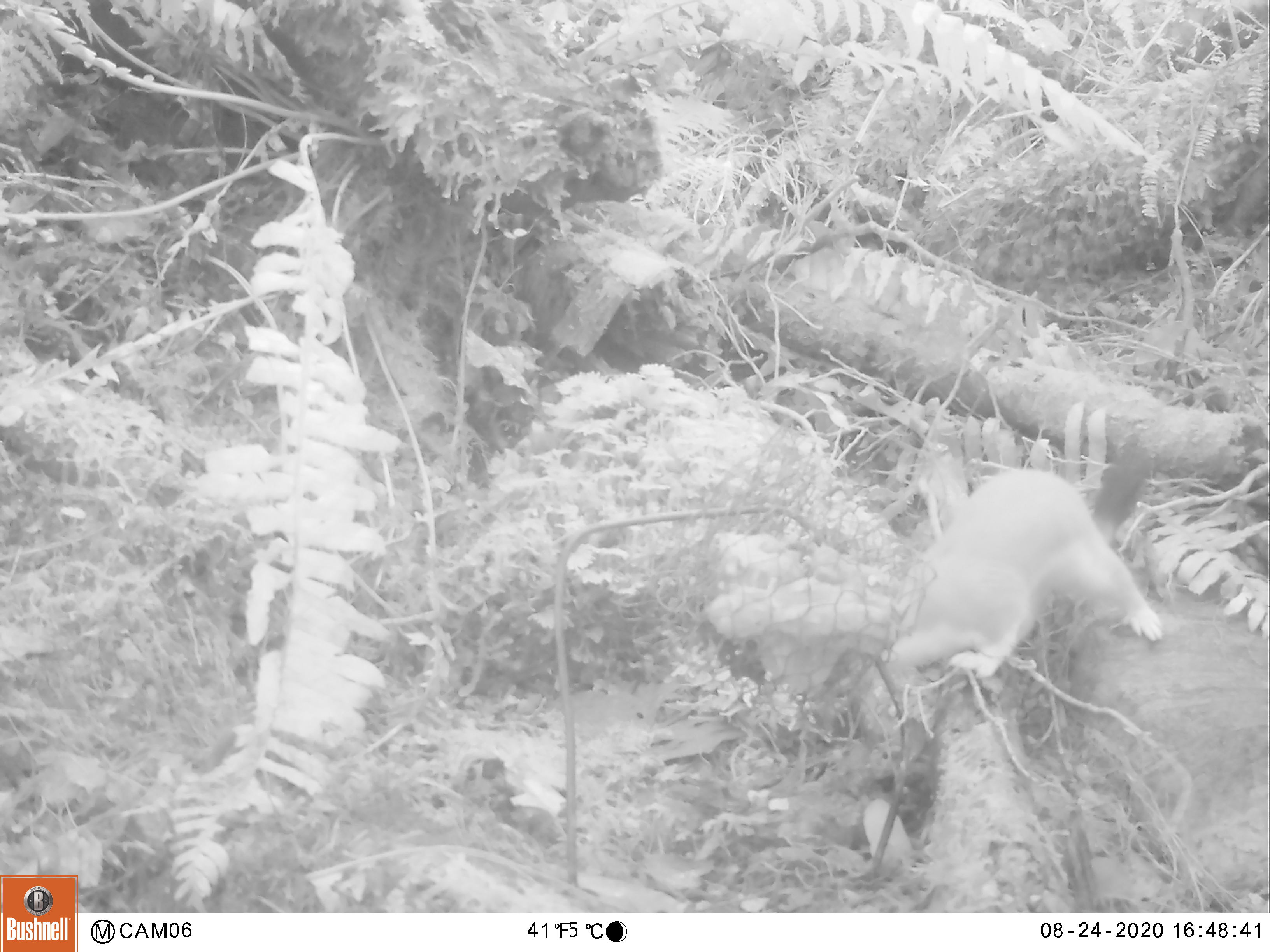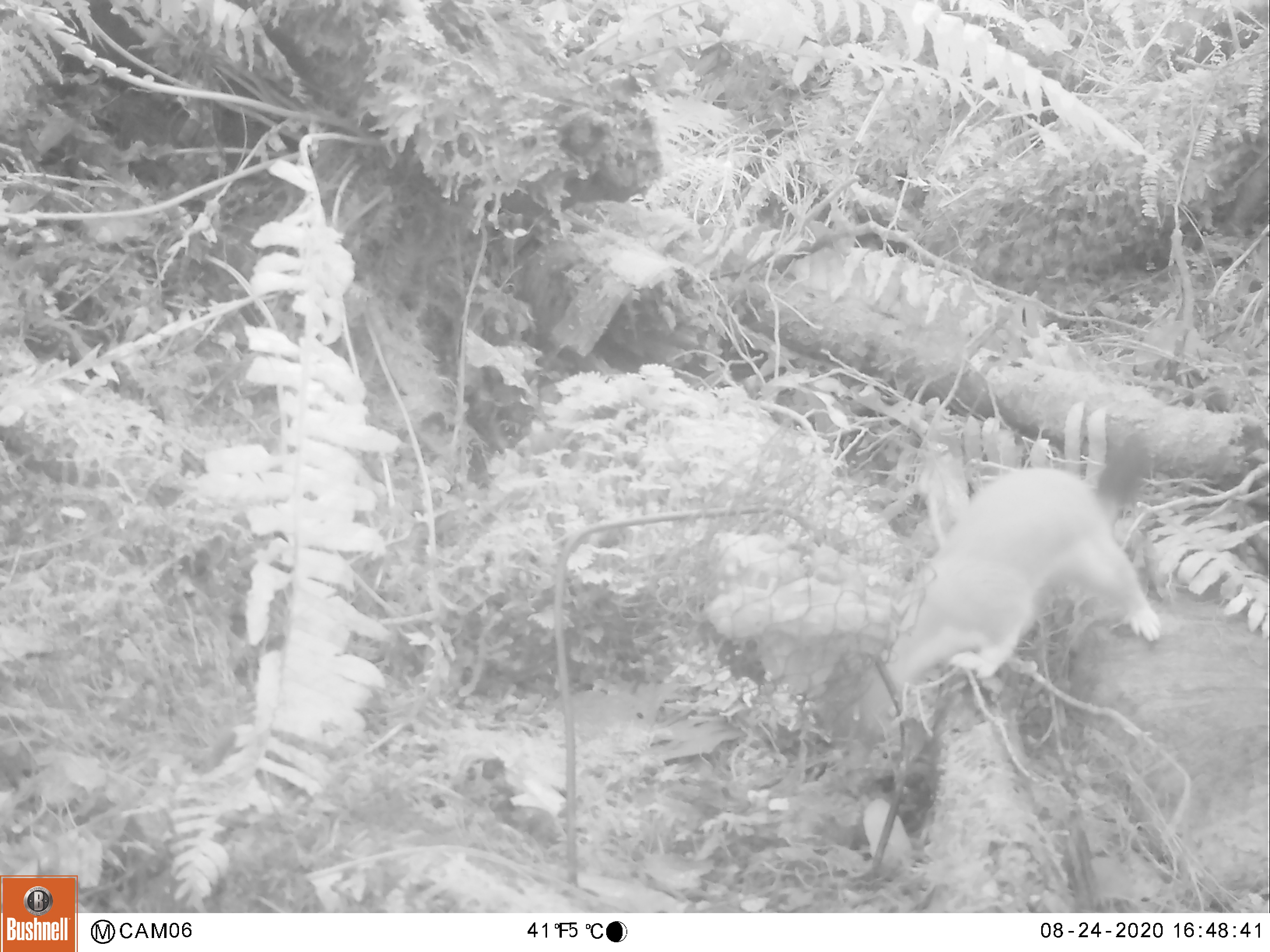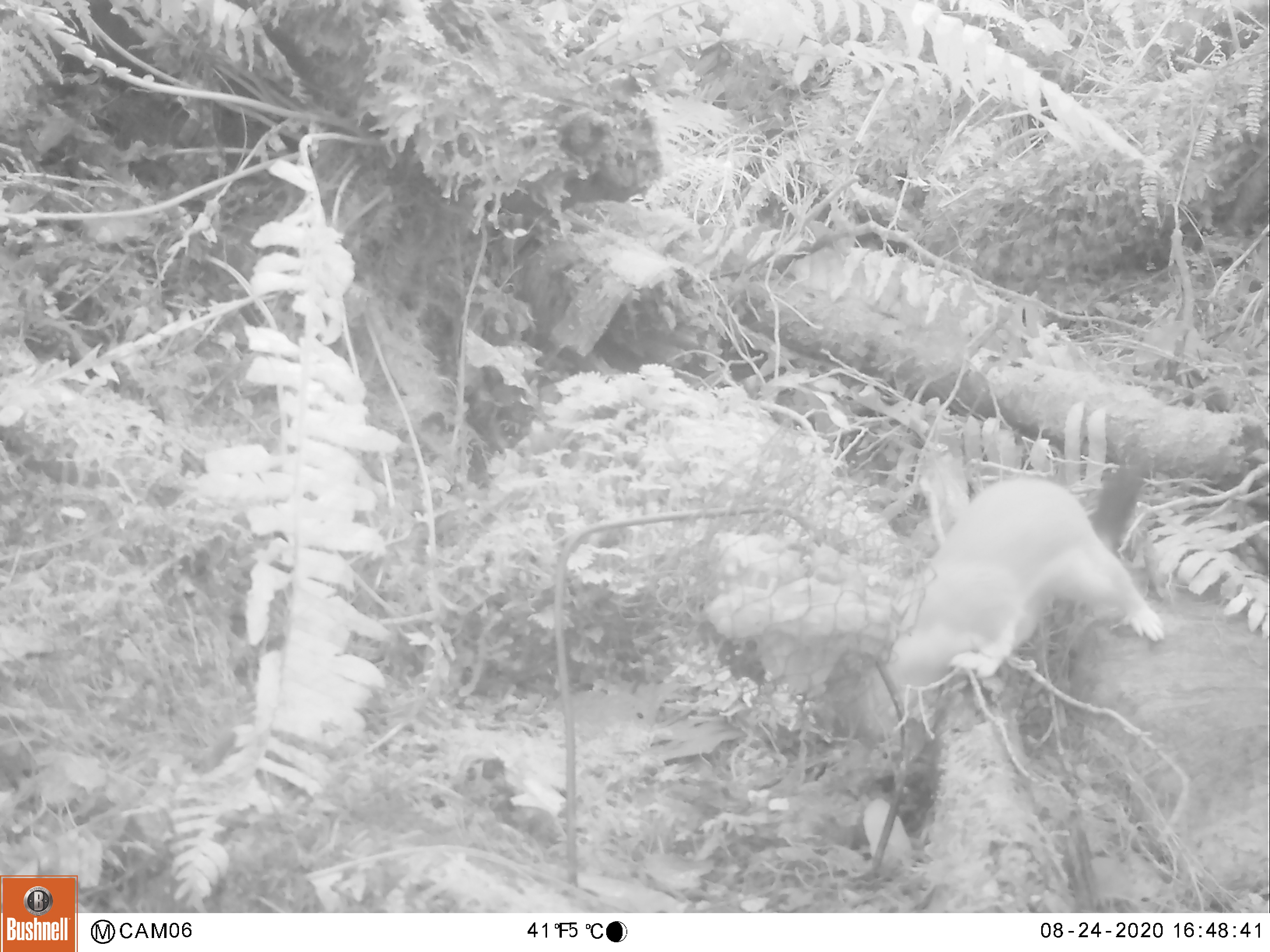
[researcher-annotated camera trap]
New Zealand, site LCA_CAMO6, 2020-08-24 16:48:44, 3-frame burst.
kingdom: Animalia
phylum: Chordata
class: Mammalia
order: Carnivora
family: Mustelidae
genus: Mustela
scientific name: Mustela erminea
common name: stoat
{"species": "stoat (Mustela erminea)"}